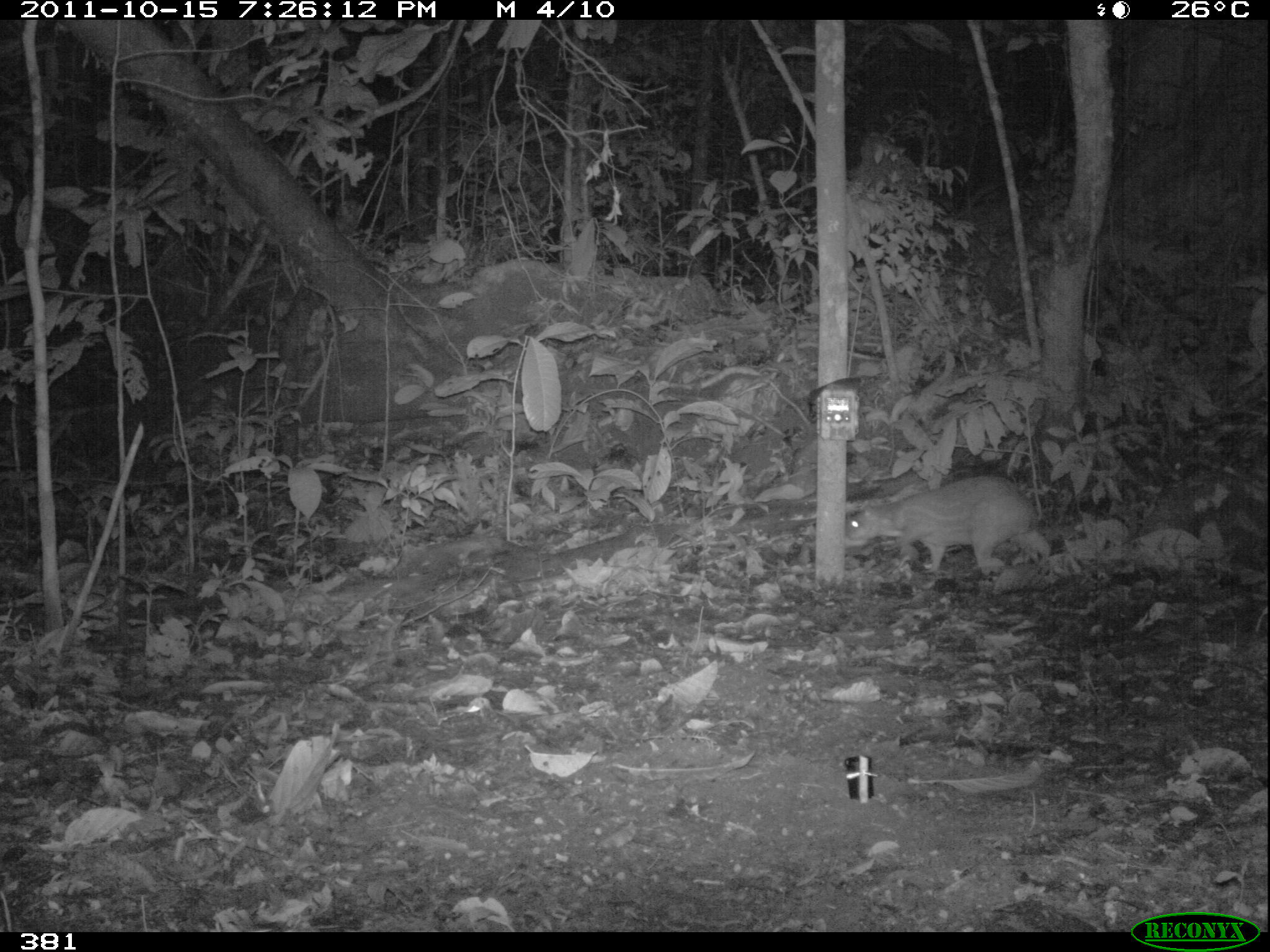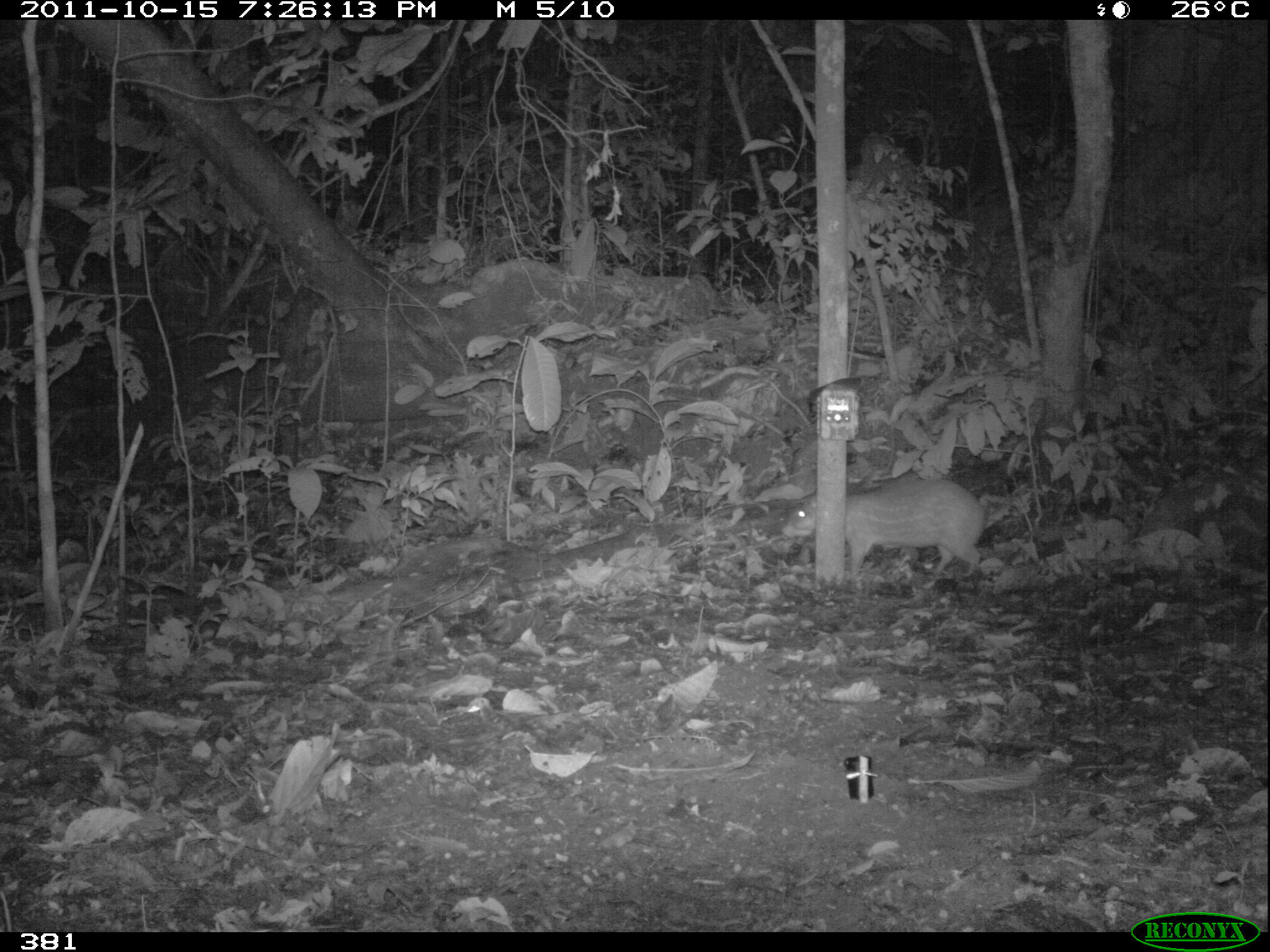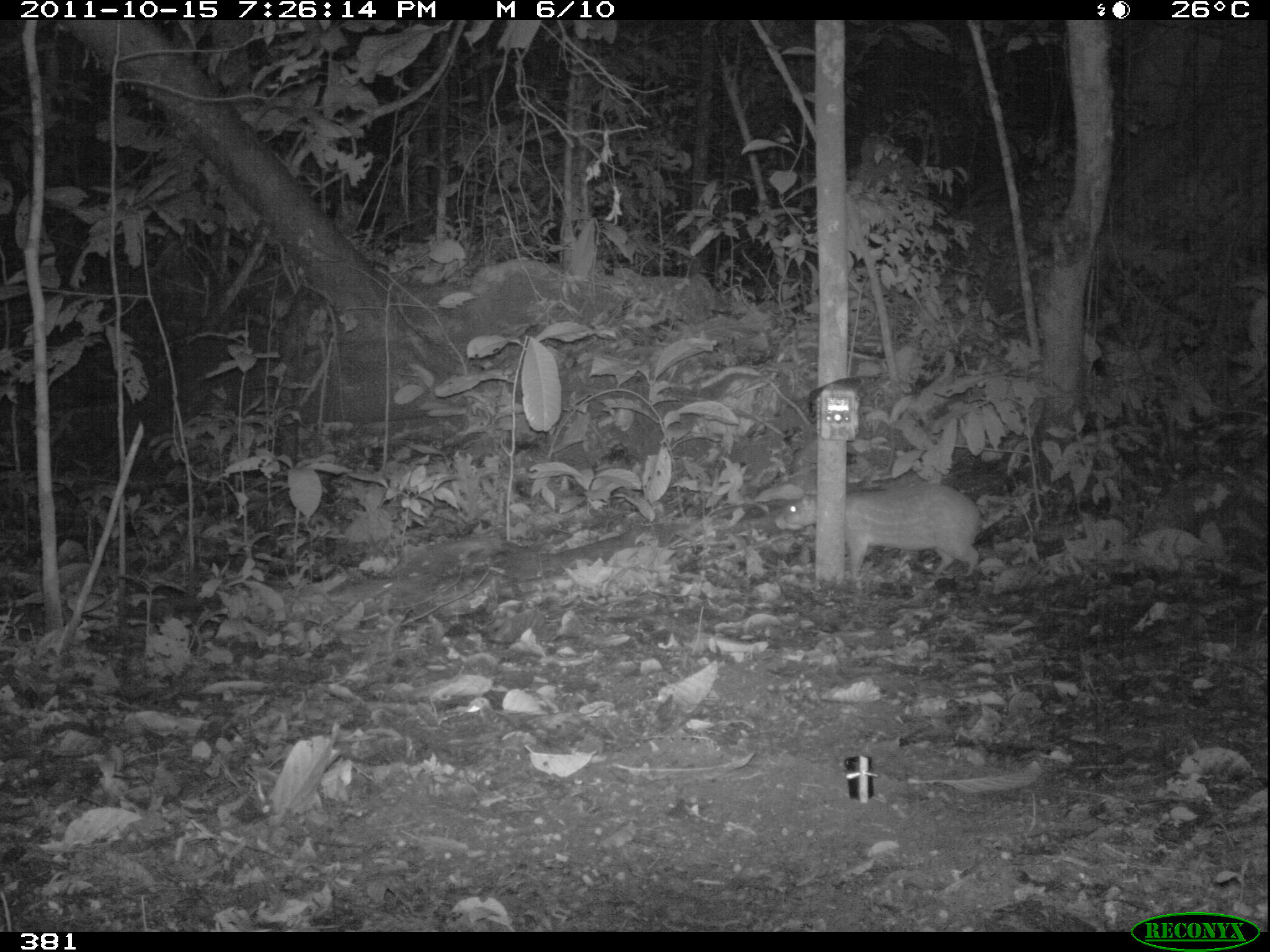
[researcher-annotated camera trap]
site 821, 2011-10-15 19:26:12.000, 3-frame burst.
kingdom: Animalia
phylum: Chordata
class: Mammalia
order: Rodentia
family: Cuniculidae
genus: Cuniculus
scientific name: Cuniculus paca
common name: spotted paca